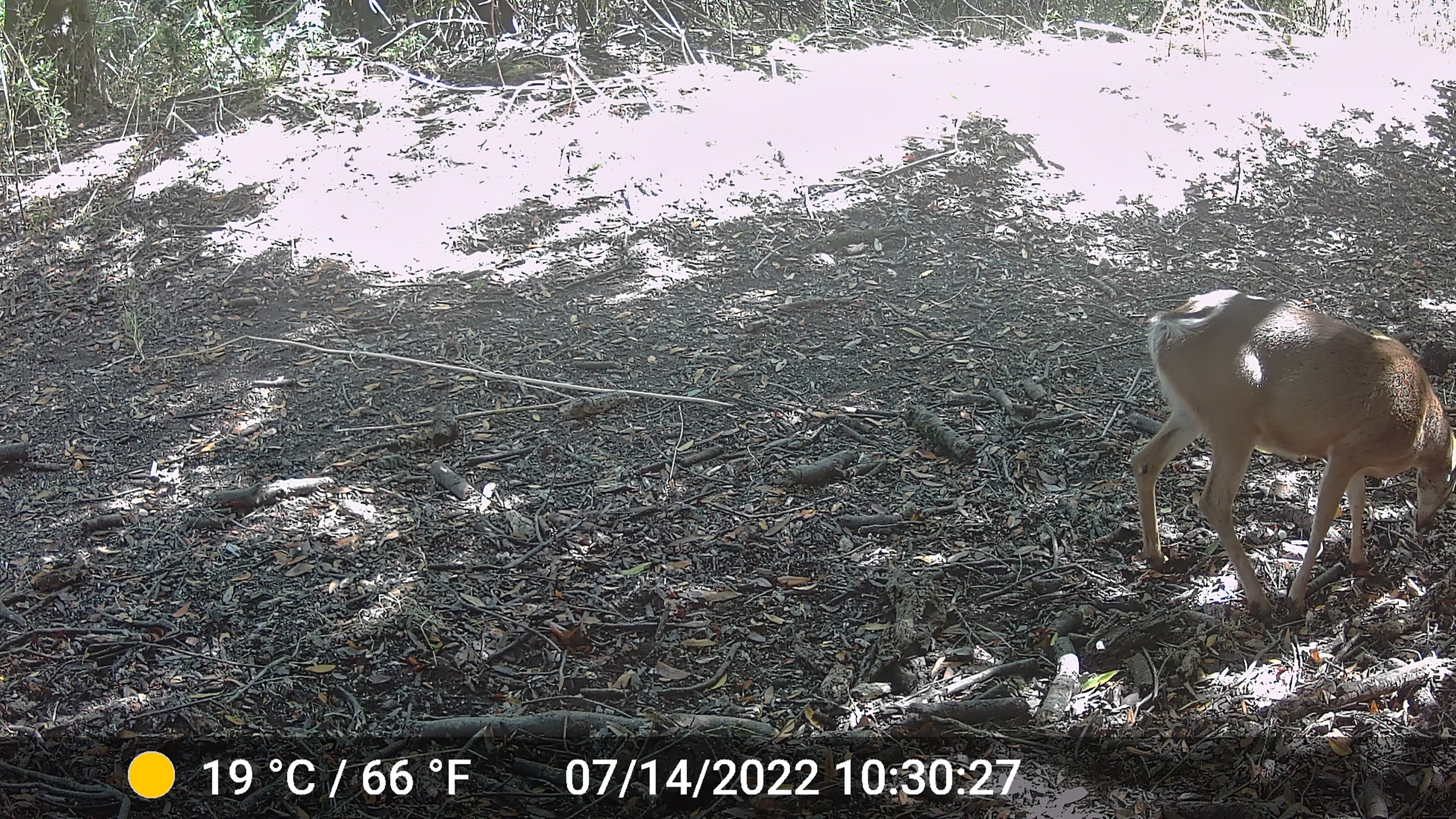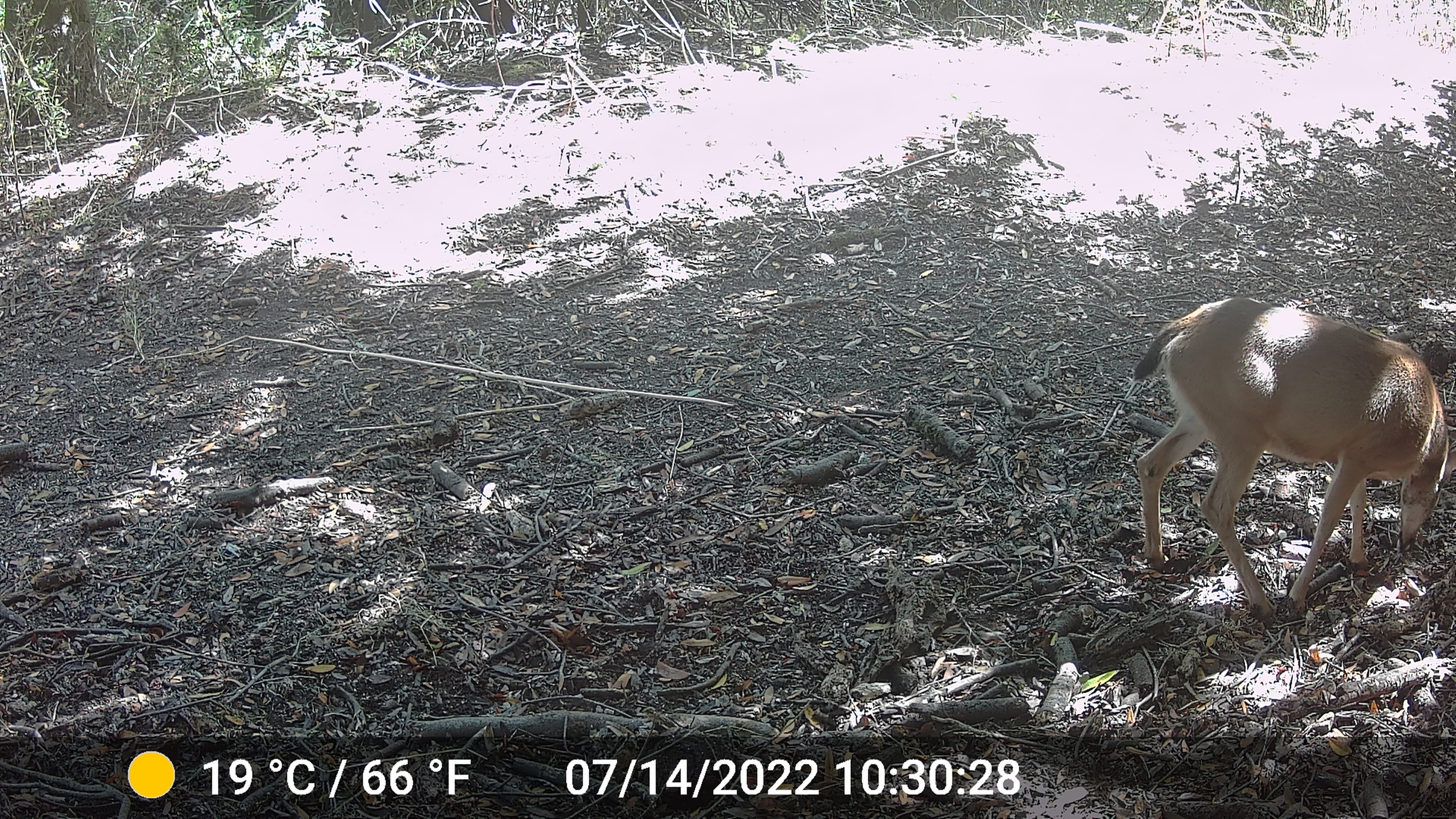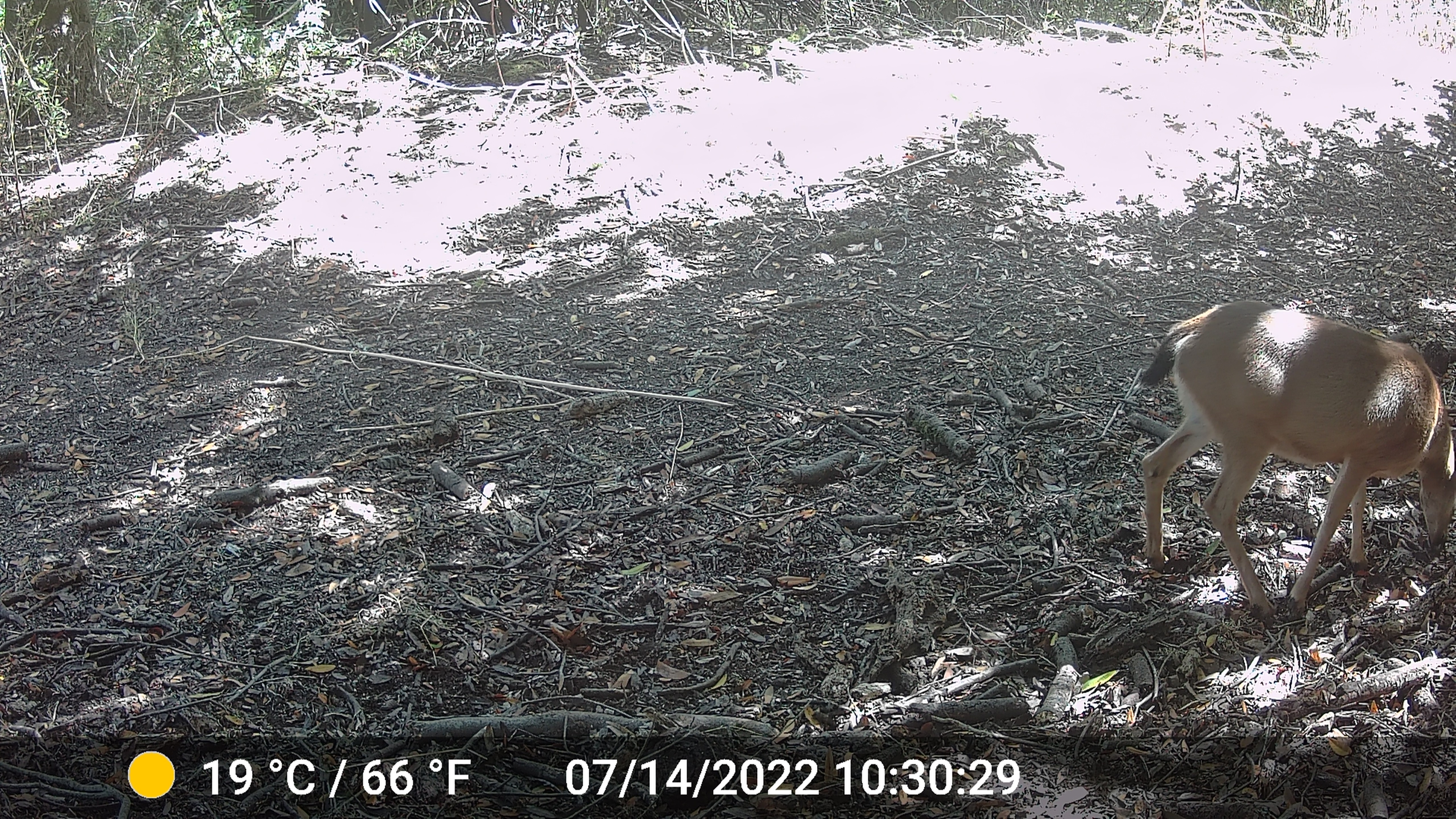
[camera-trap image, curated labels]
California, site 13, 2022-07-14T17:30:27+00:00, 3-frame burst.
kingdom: Animalia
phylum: Chordata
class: Mammalia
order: Artiodactyla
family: Cervidae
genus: Odocoileus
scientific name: Odocoileus hemionus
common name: mule deer